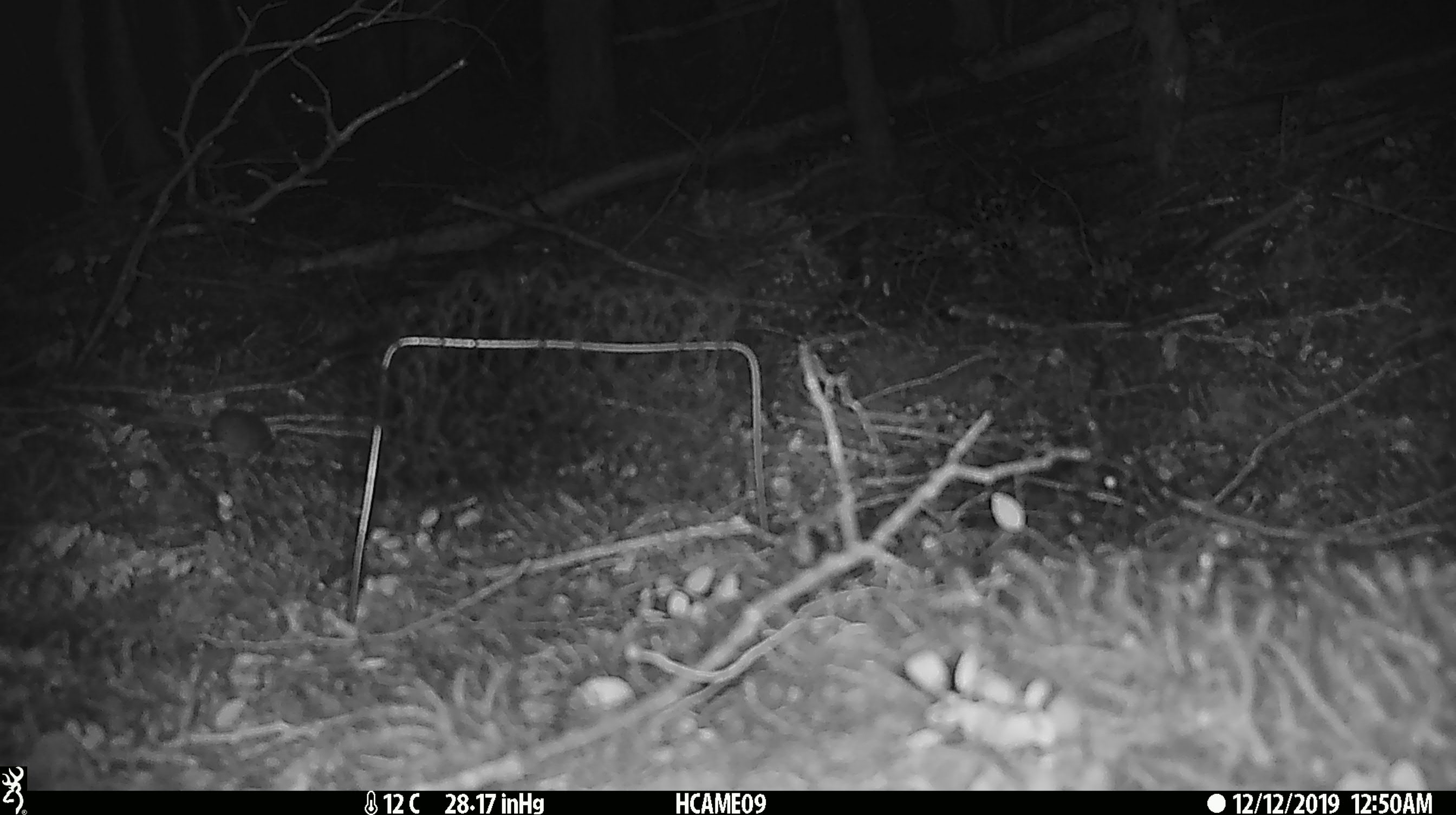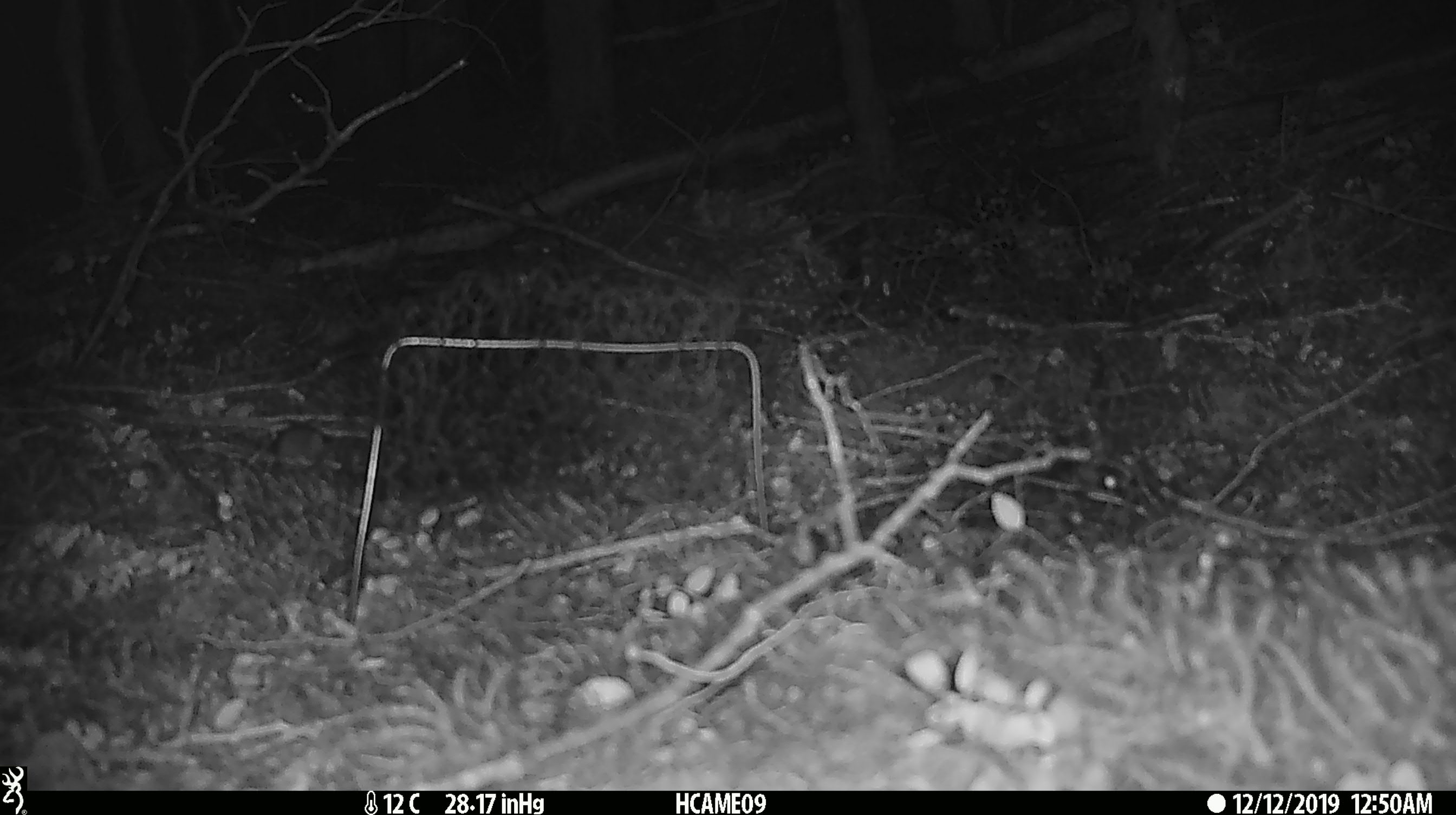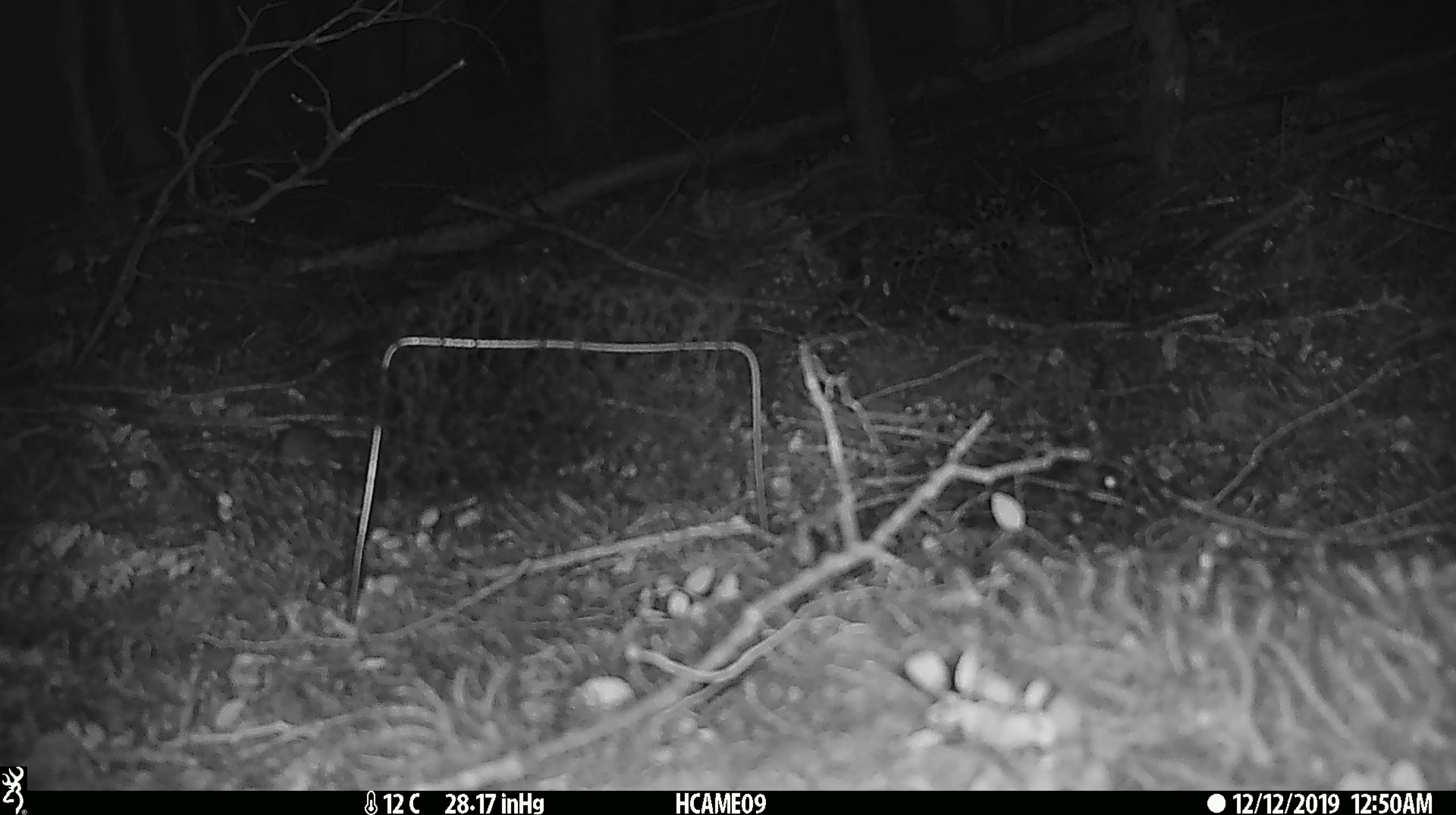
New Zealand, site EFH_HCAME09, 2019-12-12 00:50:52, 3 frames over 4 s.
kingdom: Animalia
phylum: Chordata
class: Mammalia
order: Rodentia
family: Muridae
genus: Mus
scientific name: Mus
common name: mouse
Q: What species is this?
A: Mouse (Mus).